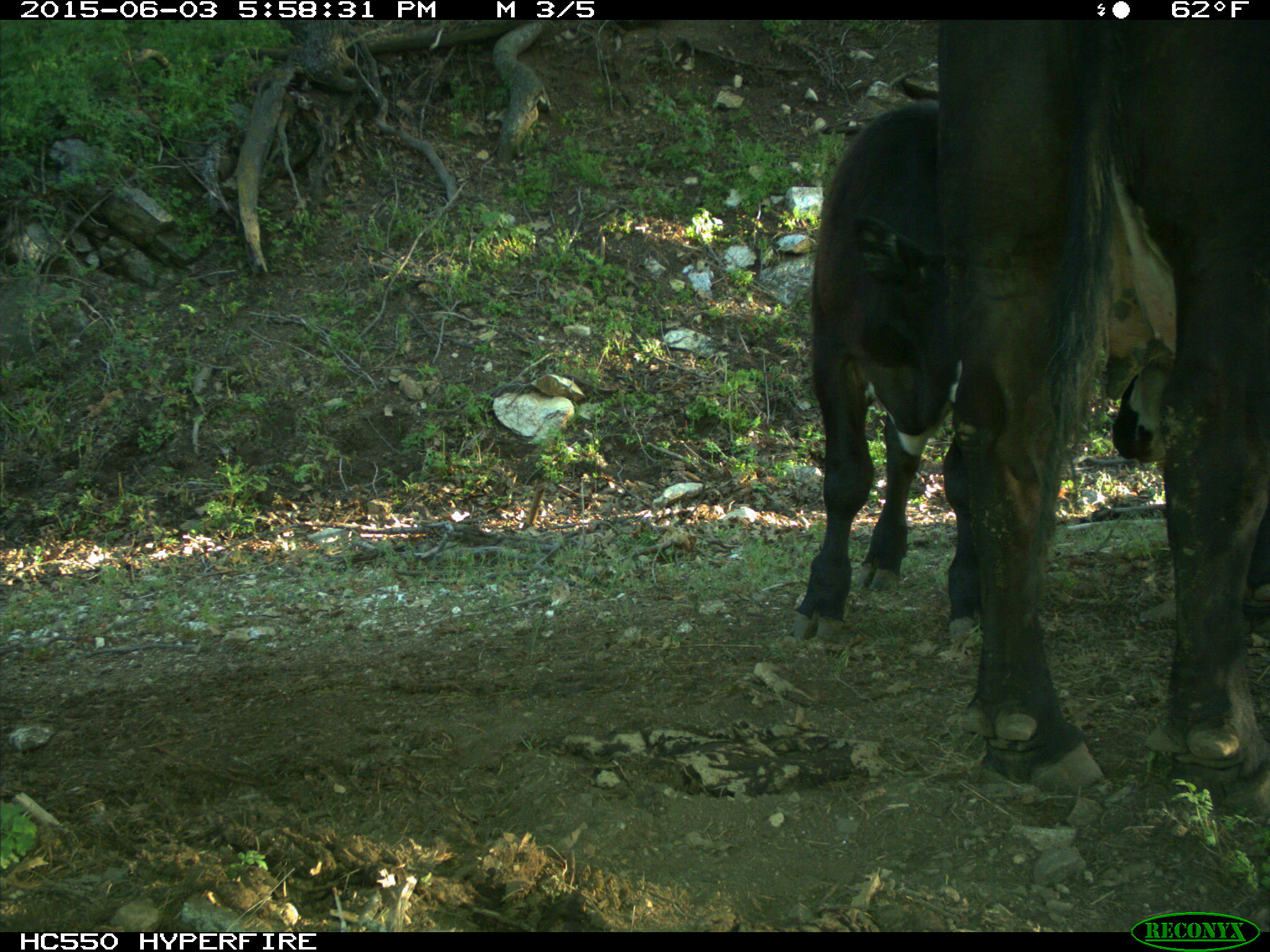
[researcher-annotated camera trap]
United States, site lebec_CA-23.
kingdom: Animalia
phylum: Chordata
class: Mammalia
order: Artiodactyla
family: Bovidae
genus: Bos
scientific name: Bos taurus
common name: domestic cow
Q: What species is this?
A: Bos taurus (domestic cow).